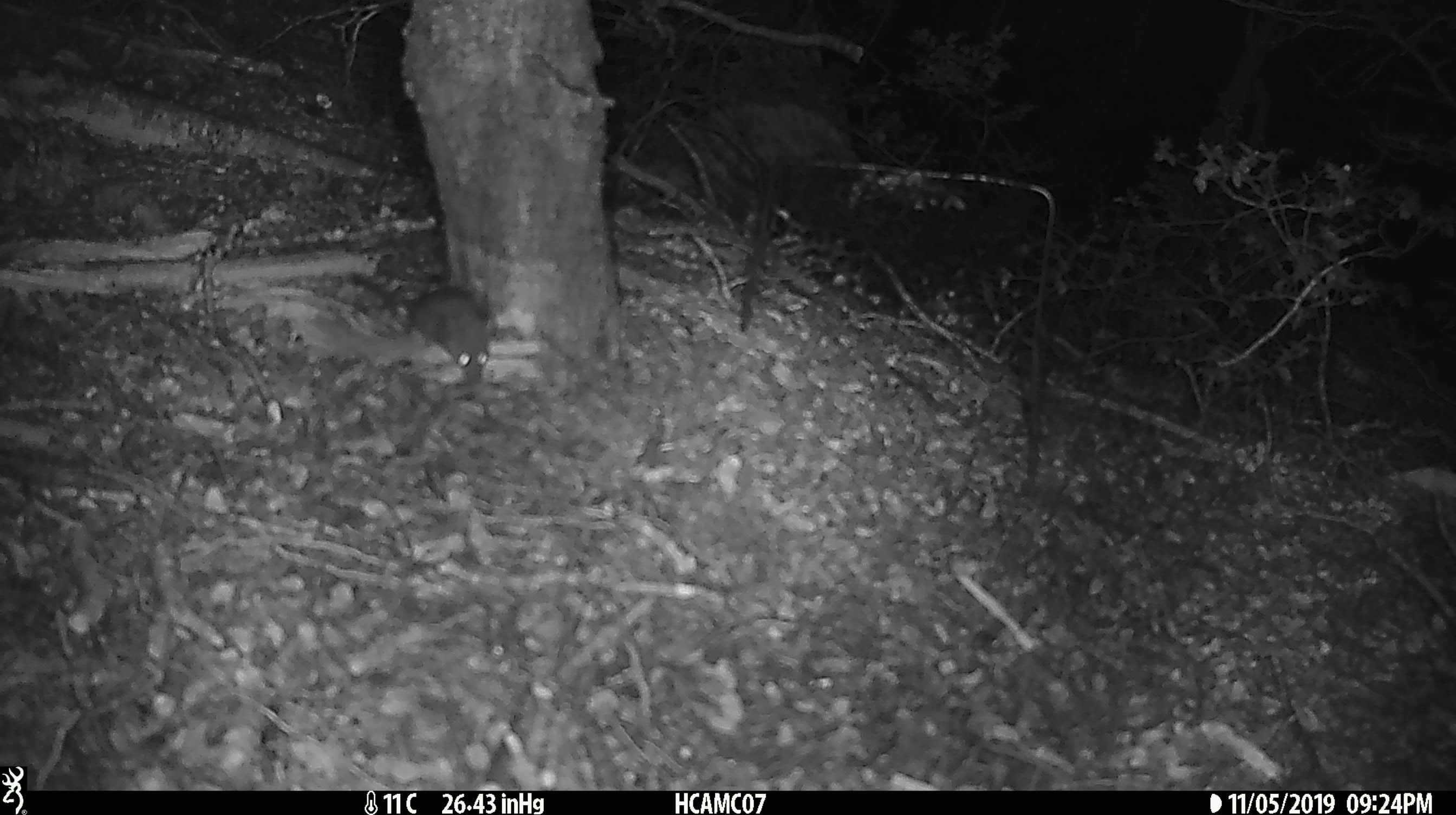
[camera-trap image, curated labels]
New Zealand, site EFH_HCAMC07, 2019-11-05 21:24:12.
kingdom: Animalia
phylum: Chordata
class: Mammalia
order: Rodentia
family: Muridae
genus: Mus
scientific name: Mus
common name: mouse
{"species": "mouse (Mus)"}